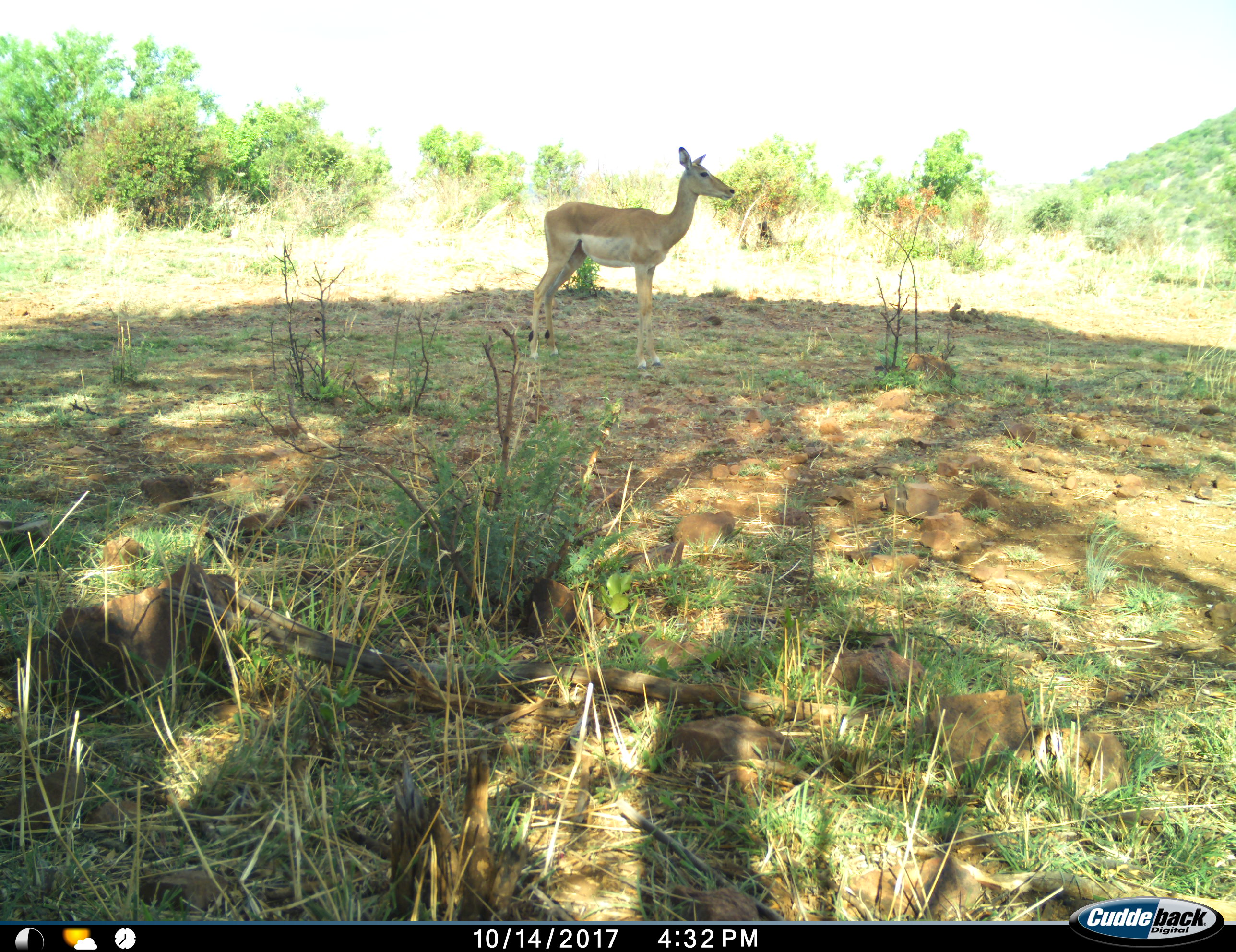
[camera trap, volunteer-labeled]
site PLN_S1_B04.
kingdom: Animalia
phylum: Chordata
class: Mammalia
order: Artiodactyla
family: Bovidae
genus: Aepyceros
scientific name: Aepyceros melampus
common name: impala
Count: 1.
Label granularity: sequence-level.